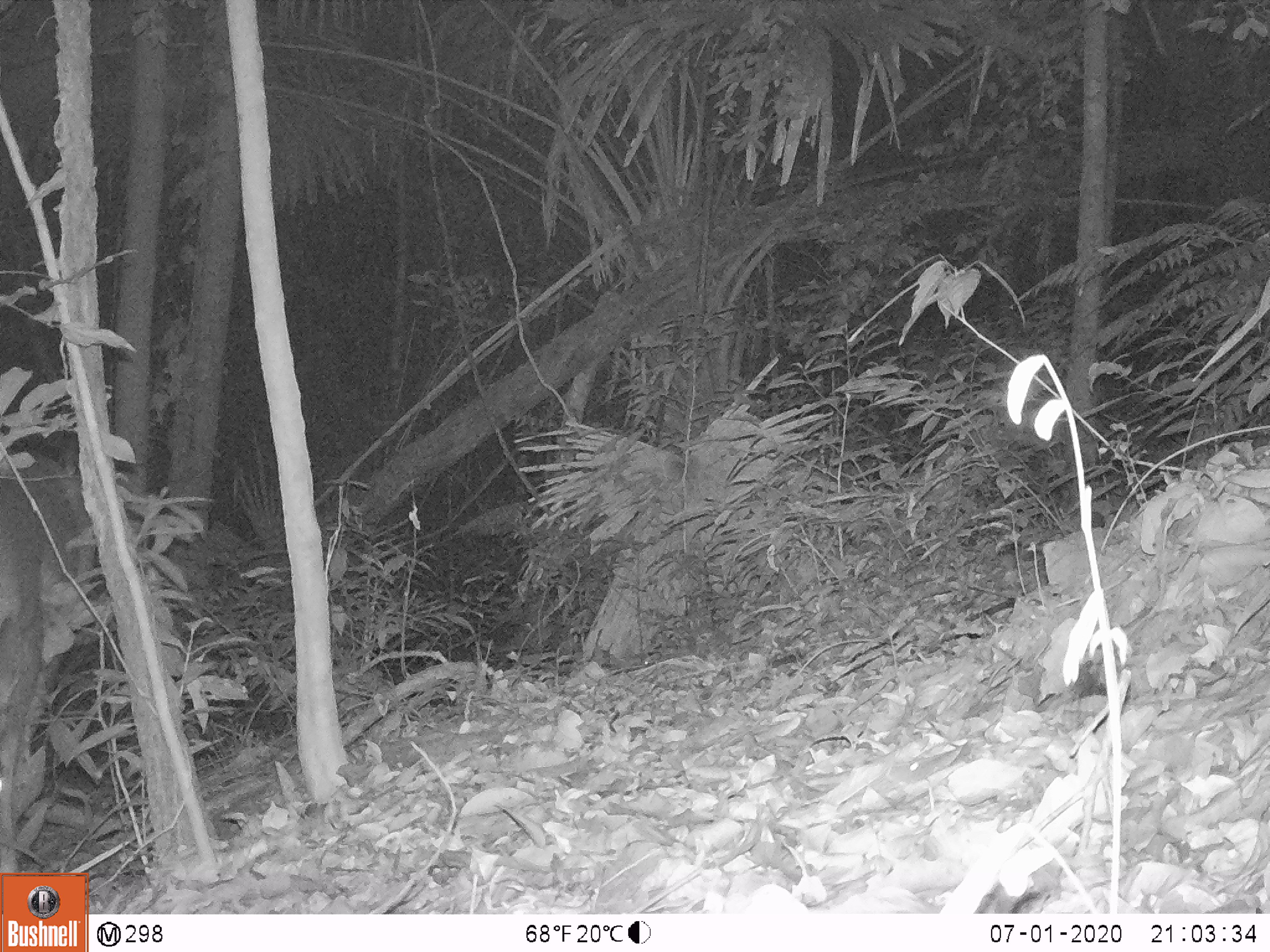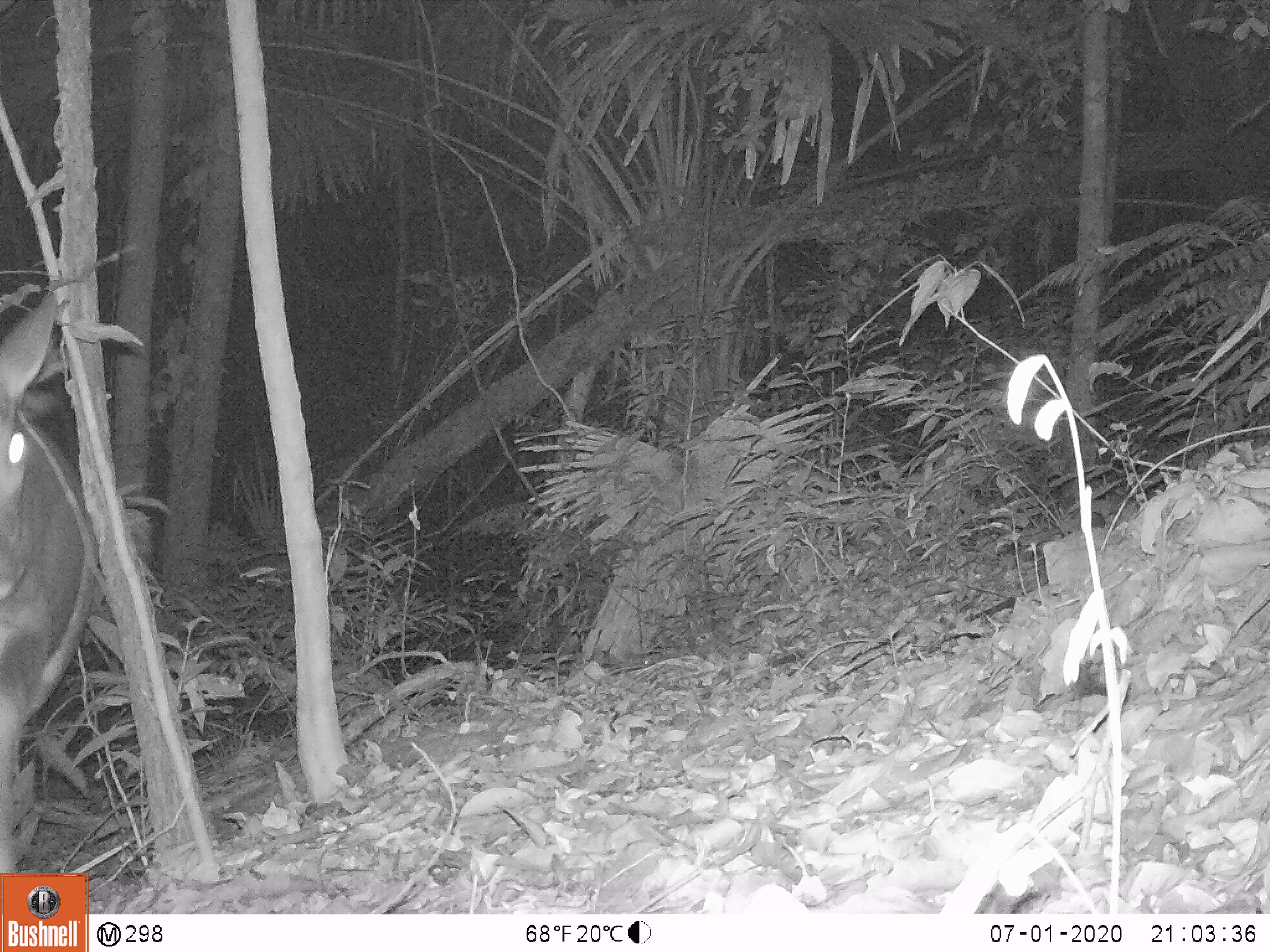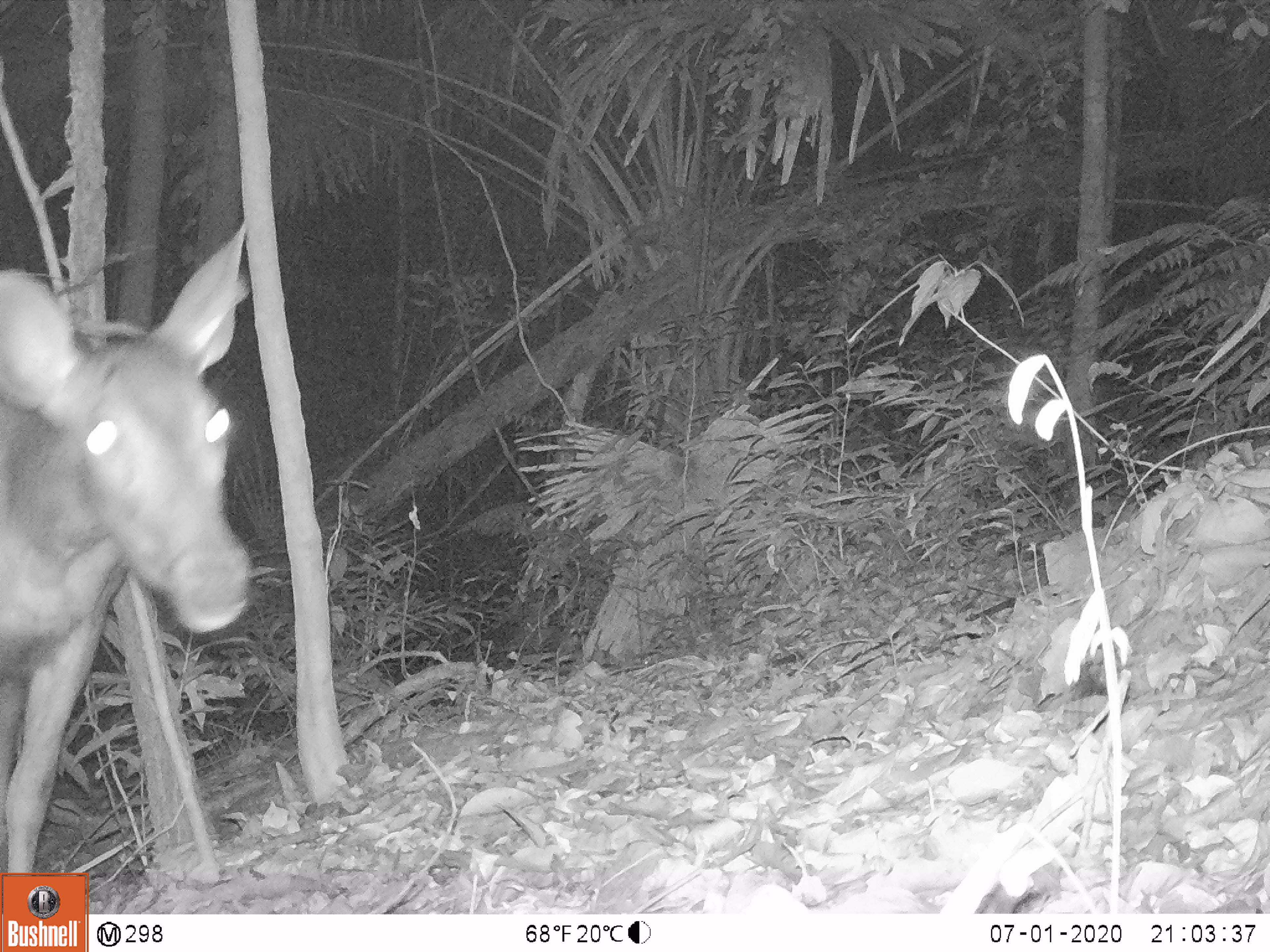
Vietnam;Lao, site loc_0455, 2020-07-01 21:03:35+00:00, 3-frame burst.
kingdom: Animalia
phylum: Chordata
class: Mammalia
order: Artiodactyla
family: Cervidae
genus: Rusa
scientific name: Rusa unicolor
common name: sambar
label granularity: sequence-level